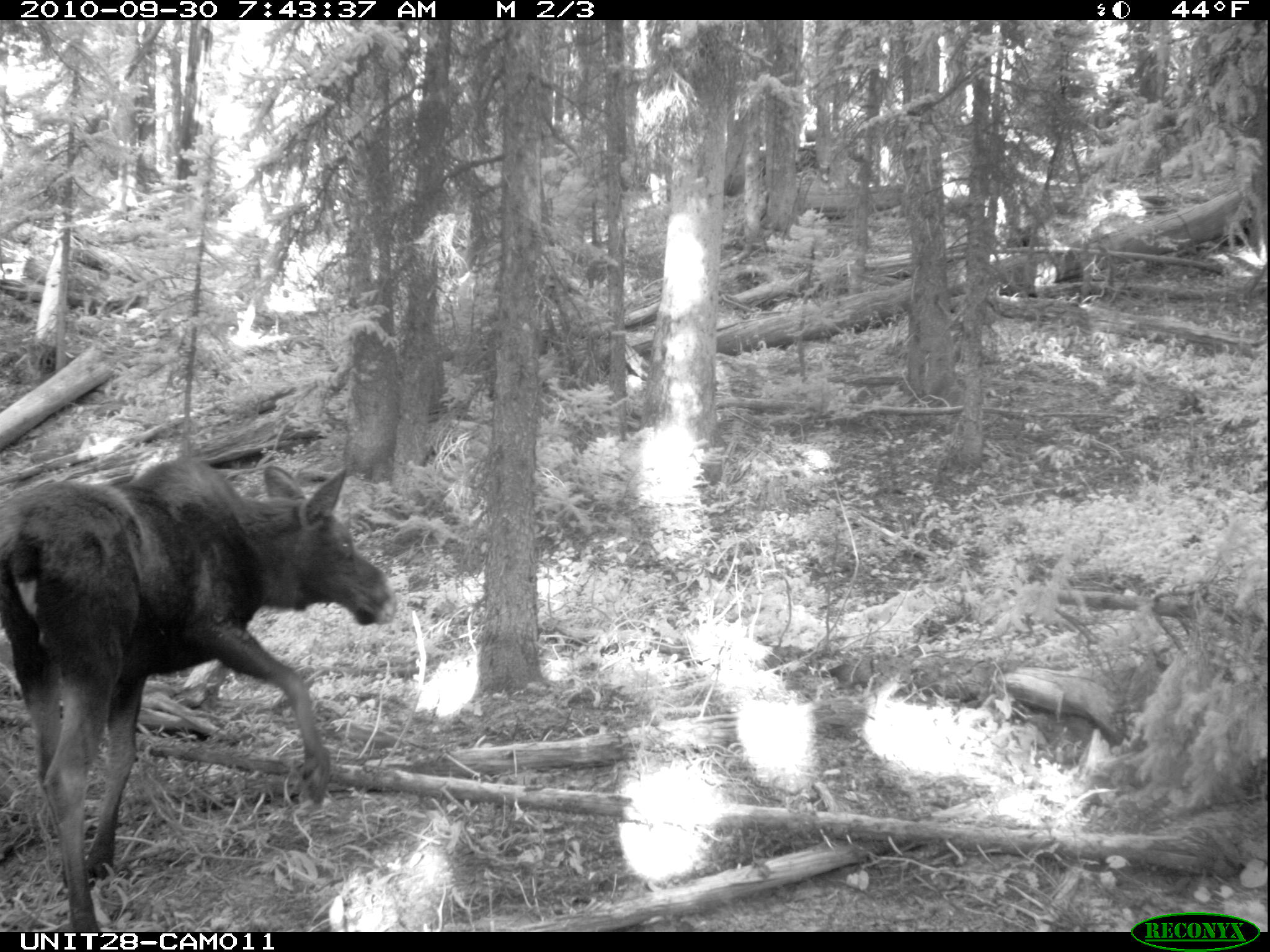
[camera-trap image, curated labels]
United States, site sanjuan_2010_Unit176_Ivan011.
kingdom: Animalia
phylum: Chordata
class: Mammalia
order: Artiodactyla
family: Cervidae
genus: Alces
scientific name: Alces alces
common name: moose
Alces alces (moose).